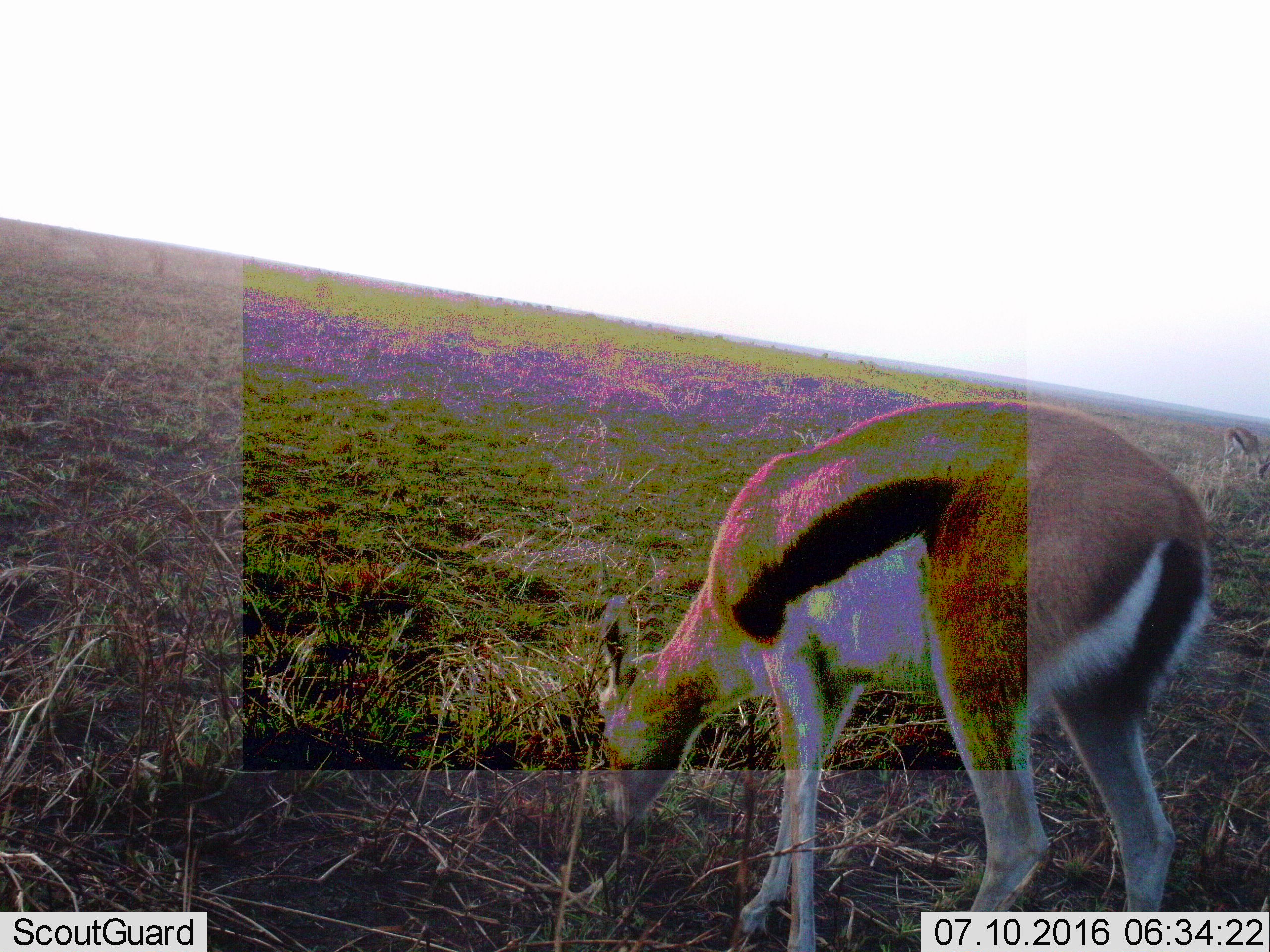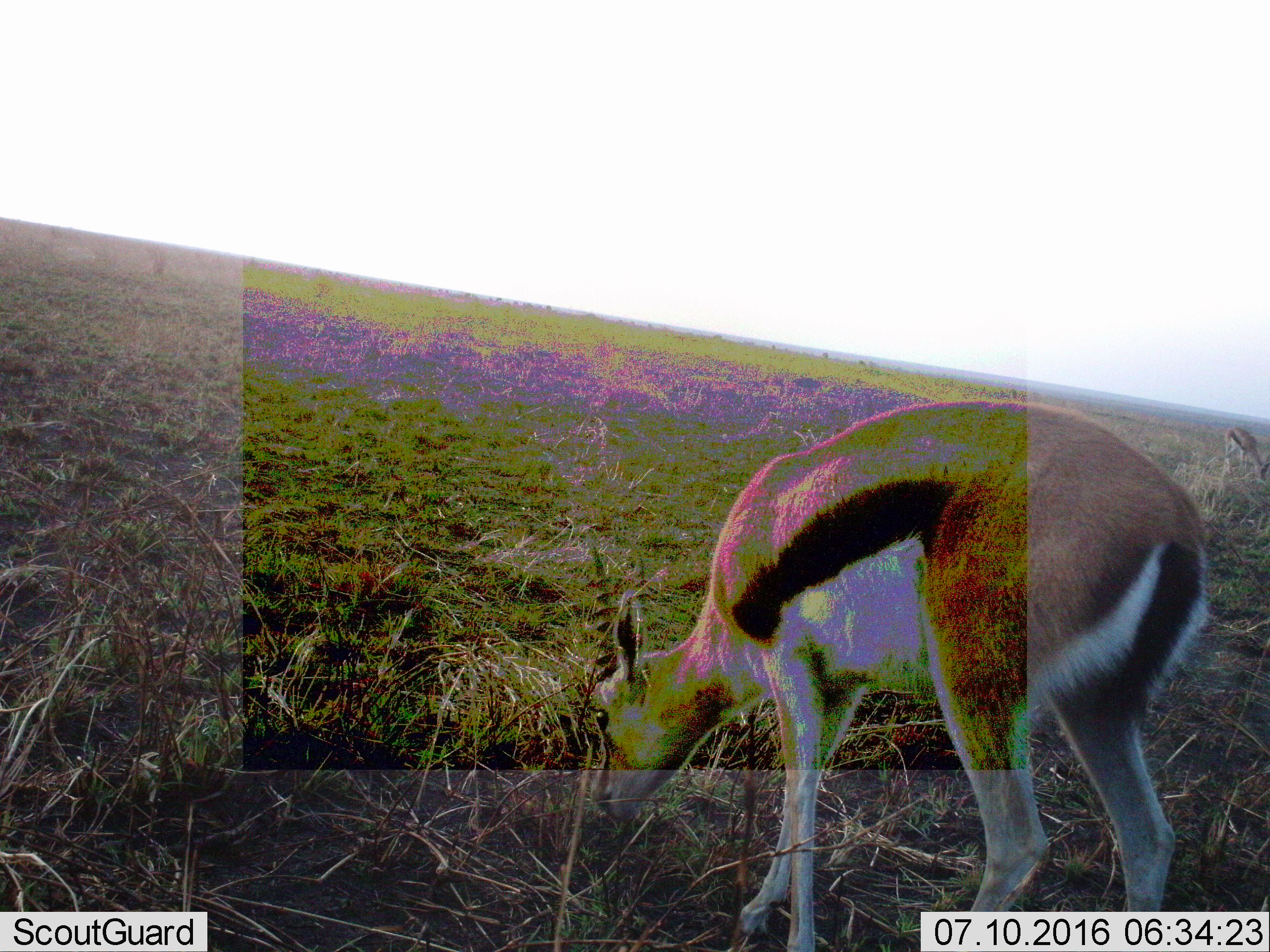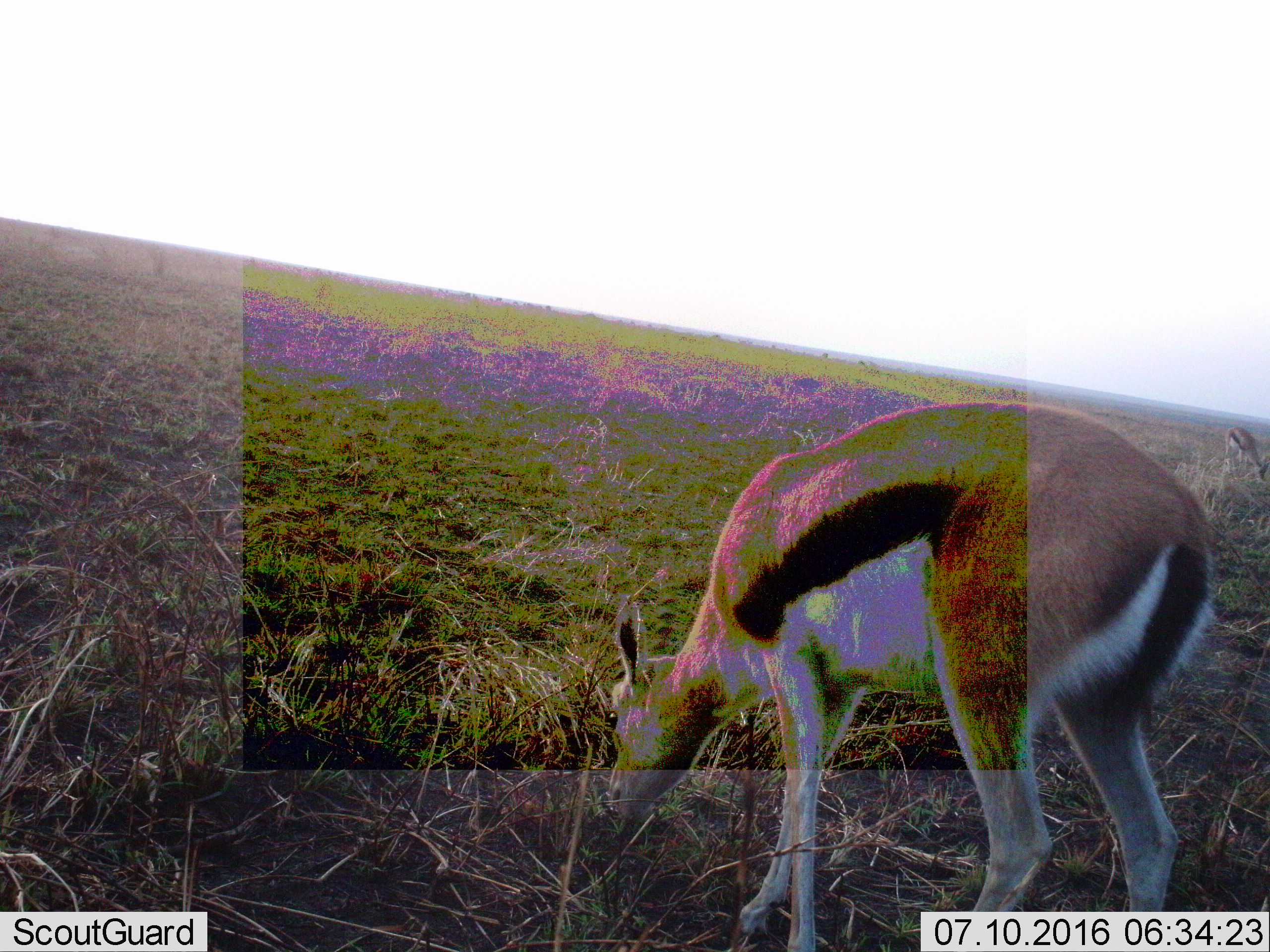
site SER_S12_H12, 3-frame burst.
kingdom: Animalia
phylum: Chordata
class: Mammalia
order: Artiodactyla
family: Bovidae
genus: Eudorcas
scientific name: Eudorcas thomsonii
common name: thomson's gazelle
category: gazellethomsons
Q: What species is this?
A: Gazellethomsons (thomson's gazelle) (Eudorcas thomsonii).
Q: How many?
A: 2.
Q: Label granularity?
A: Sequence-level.